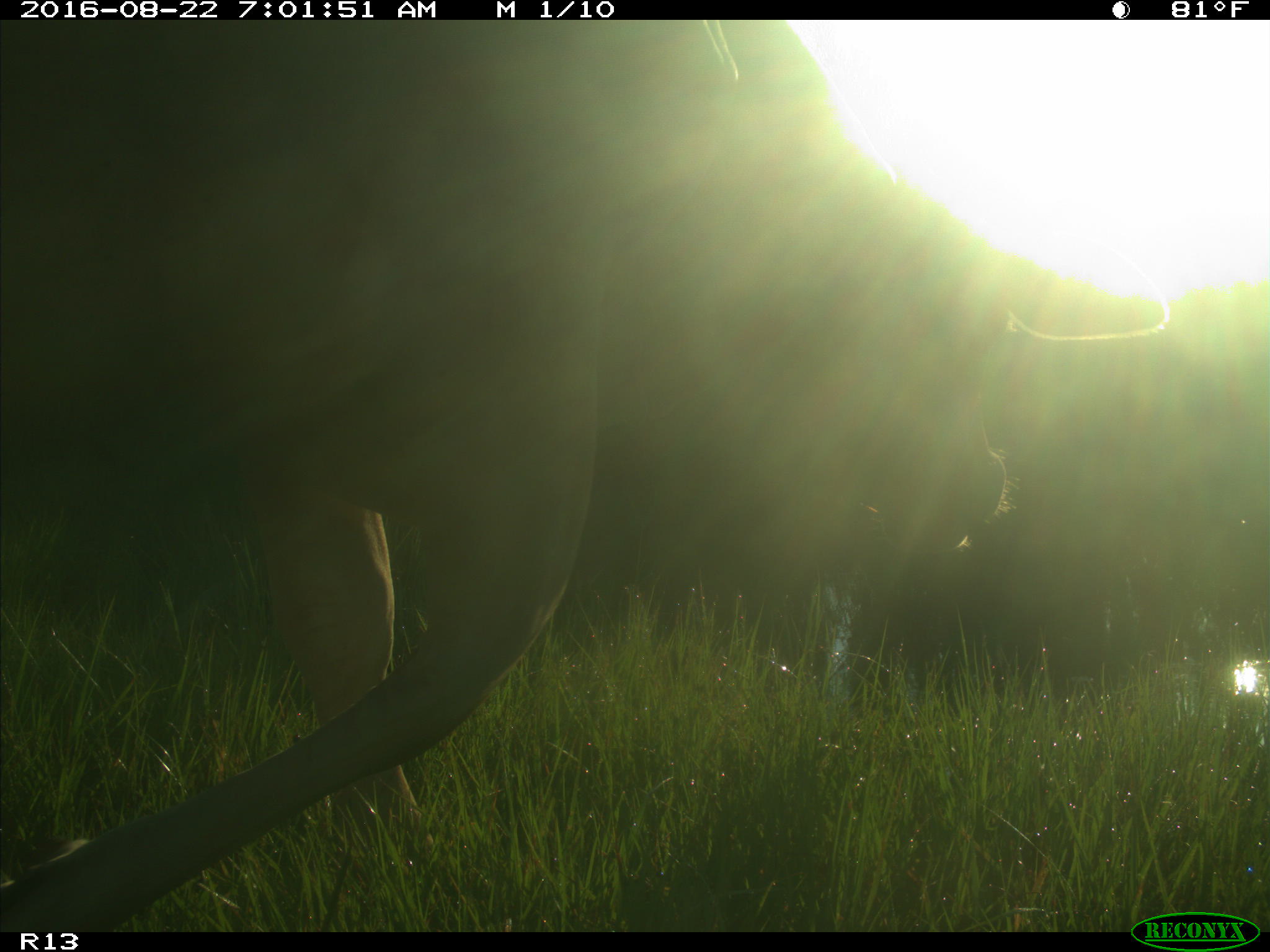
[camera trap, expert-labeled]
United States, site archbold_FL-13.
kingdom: Animalia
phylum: Chordata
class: Mammalia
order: Artiodactyla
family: Bovidae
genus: Bos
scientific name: Bos taurus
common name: domestic cow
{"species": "Bos taurus (domestic cow)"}